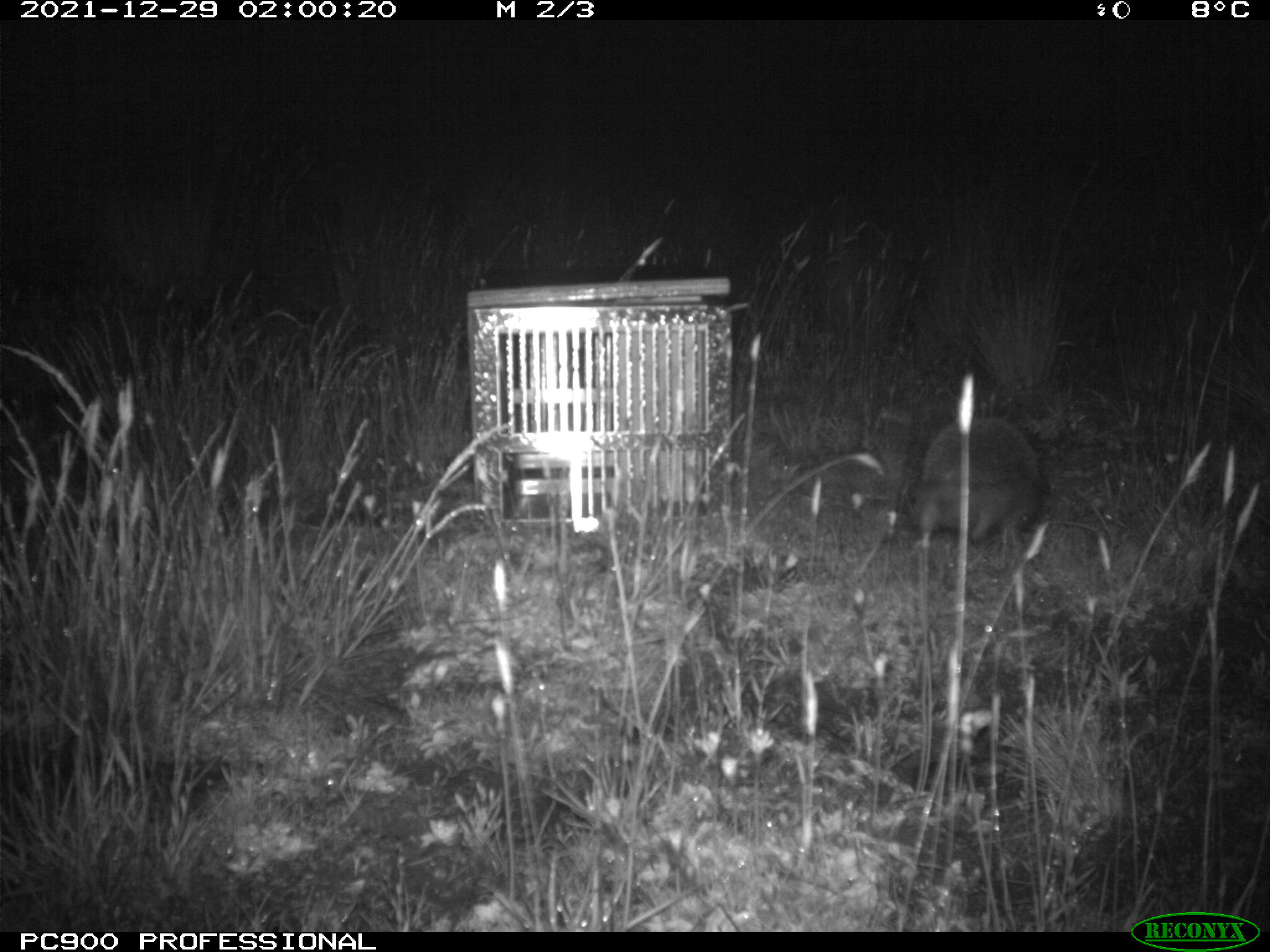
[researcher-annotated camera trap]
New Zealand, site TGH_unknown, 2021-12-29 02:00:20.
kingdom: Animalia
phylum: Chordata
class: Mammalia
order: Eulipotyphla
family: Erinaceidae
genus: Erinaceus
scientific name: Erinaceus europaeus europaeus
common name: european hedgehog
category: hedgehog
Hedgehog (european hedgehog) (Erinaceus europaeus europaeus).